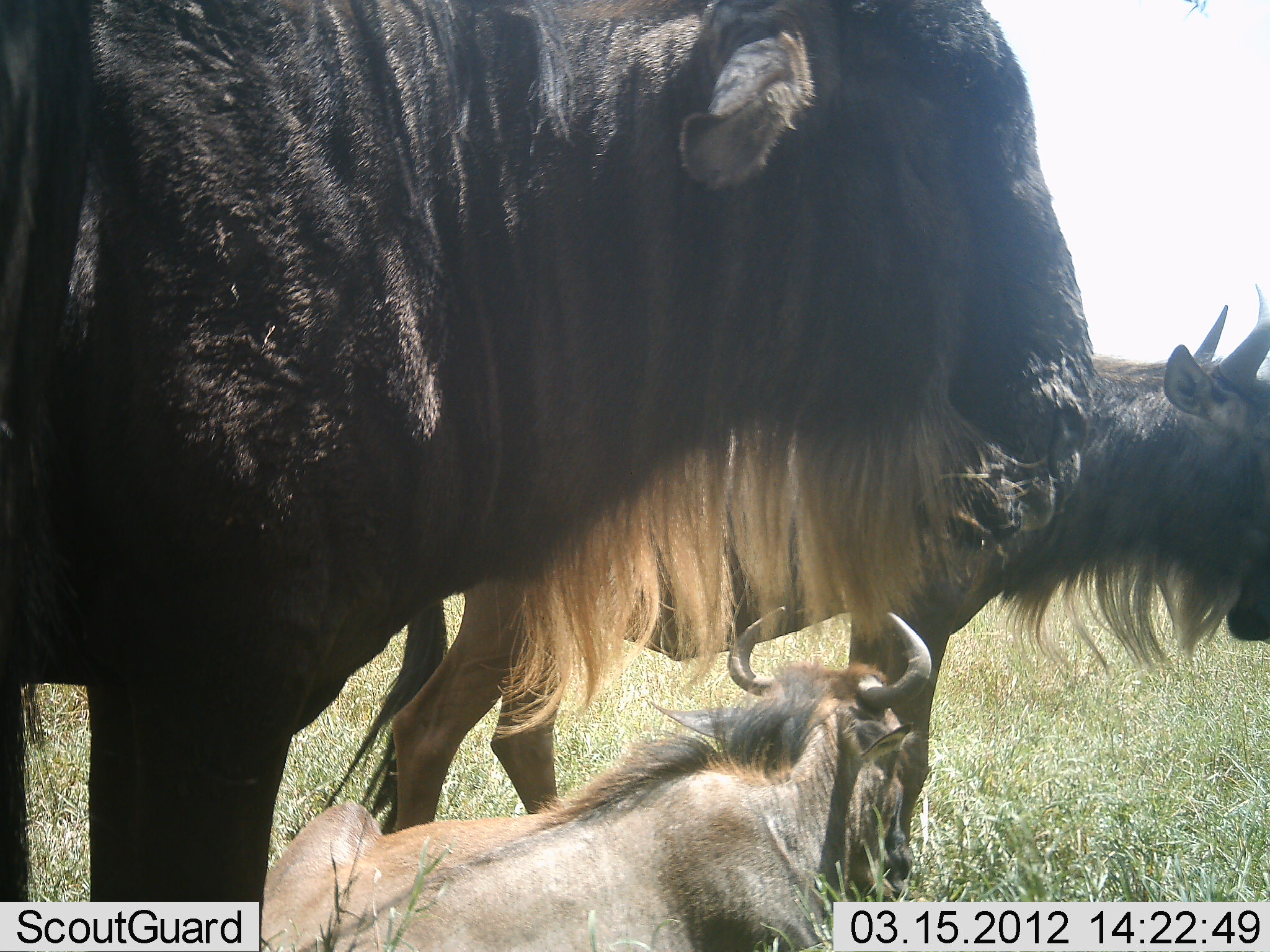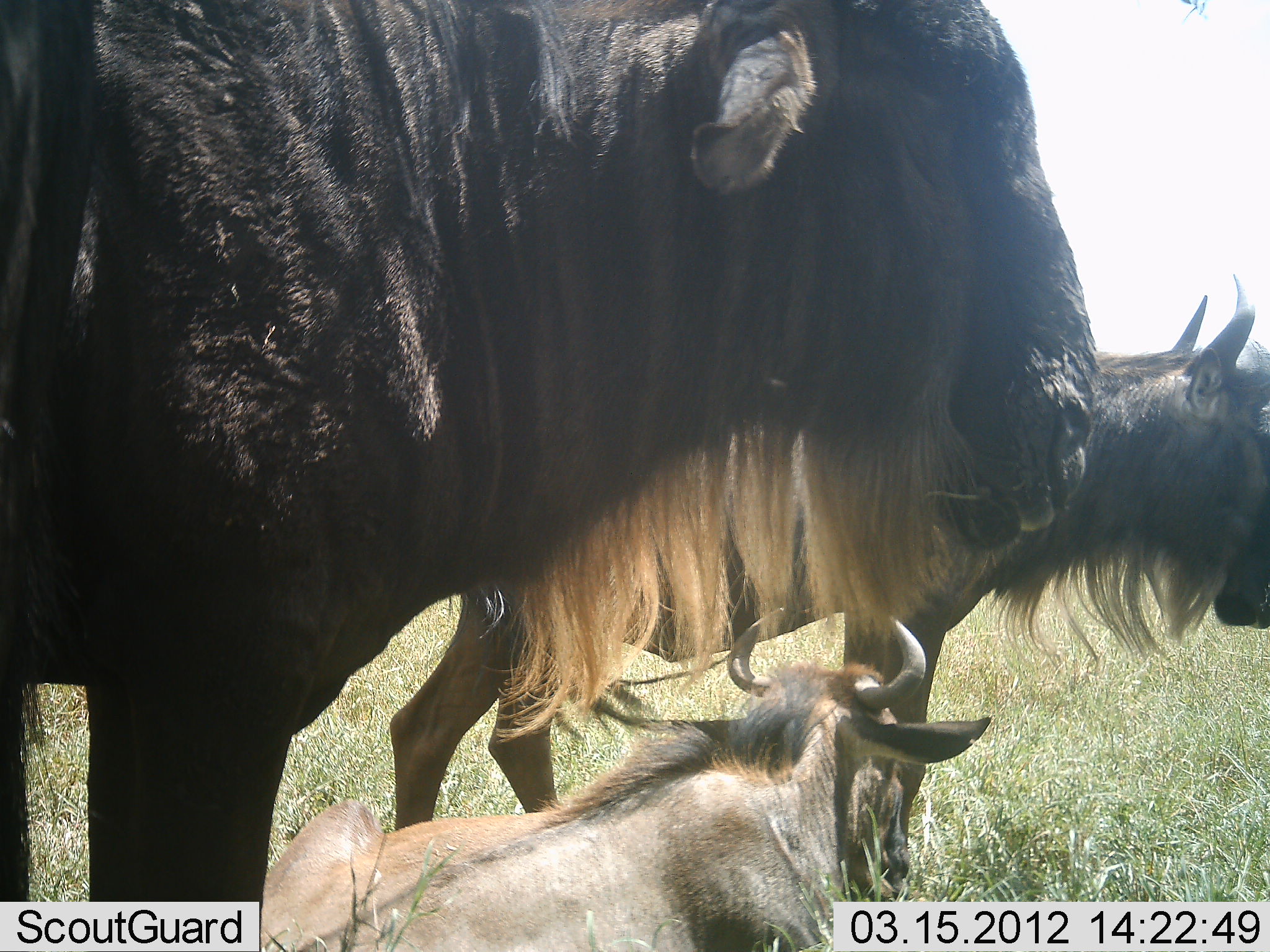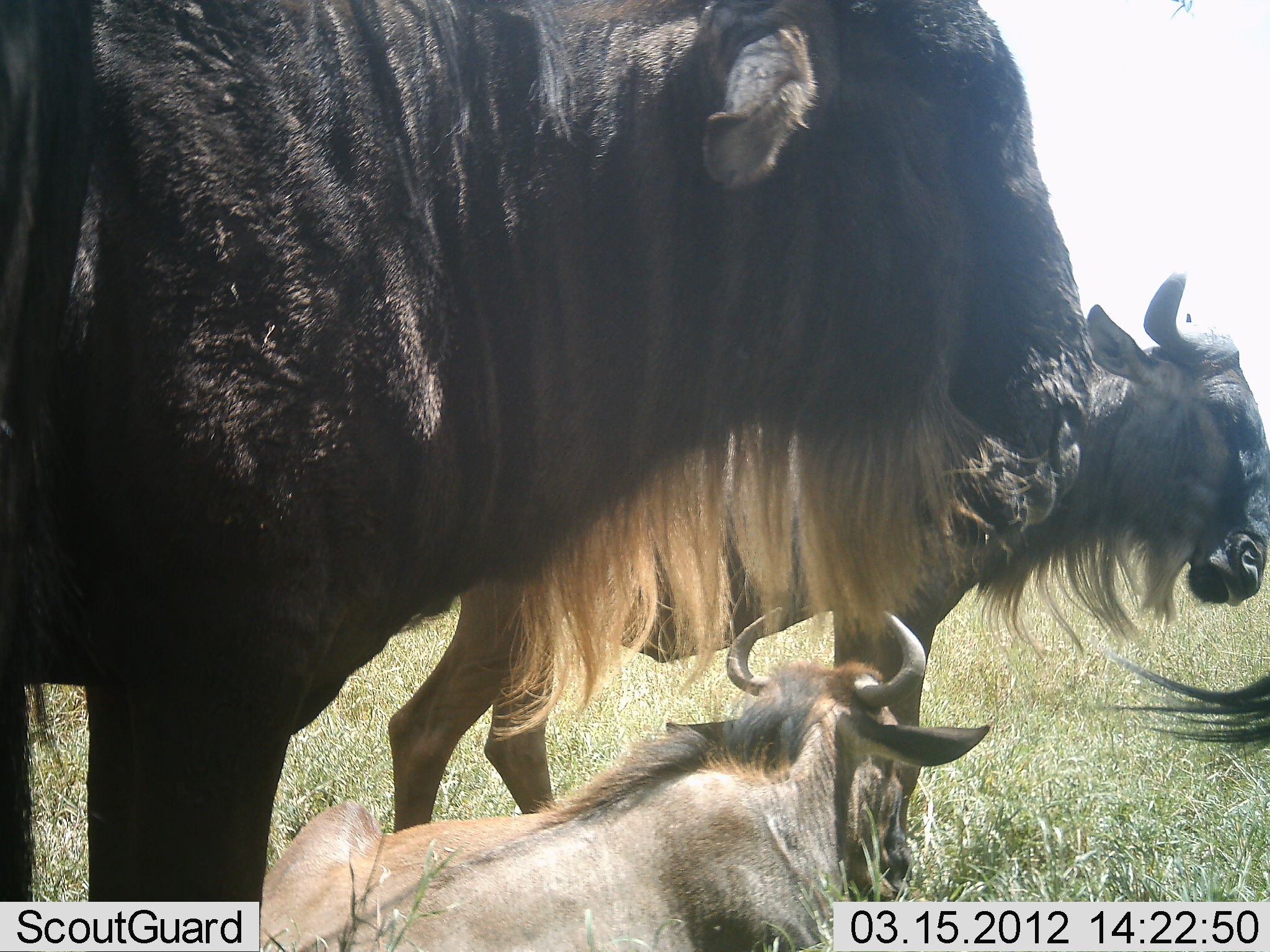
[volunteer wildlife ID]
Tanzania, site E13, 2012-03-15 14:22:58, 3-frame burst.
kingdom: Animalia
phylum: Chordata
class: Mammalia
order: Artiodactyla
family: Bovidae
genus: Connochaetes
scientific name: Connochaetes taurinus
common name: blue wildebeest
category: wildebeest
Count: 4.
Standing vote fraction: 87%.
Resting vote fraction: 83%.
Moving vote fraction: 0%.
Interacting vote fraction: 0%.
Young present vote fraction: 35%.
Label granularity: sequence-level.